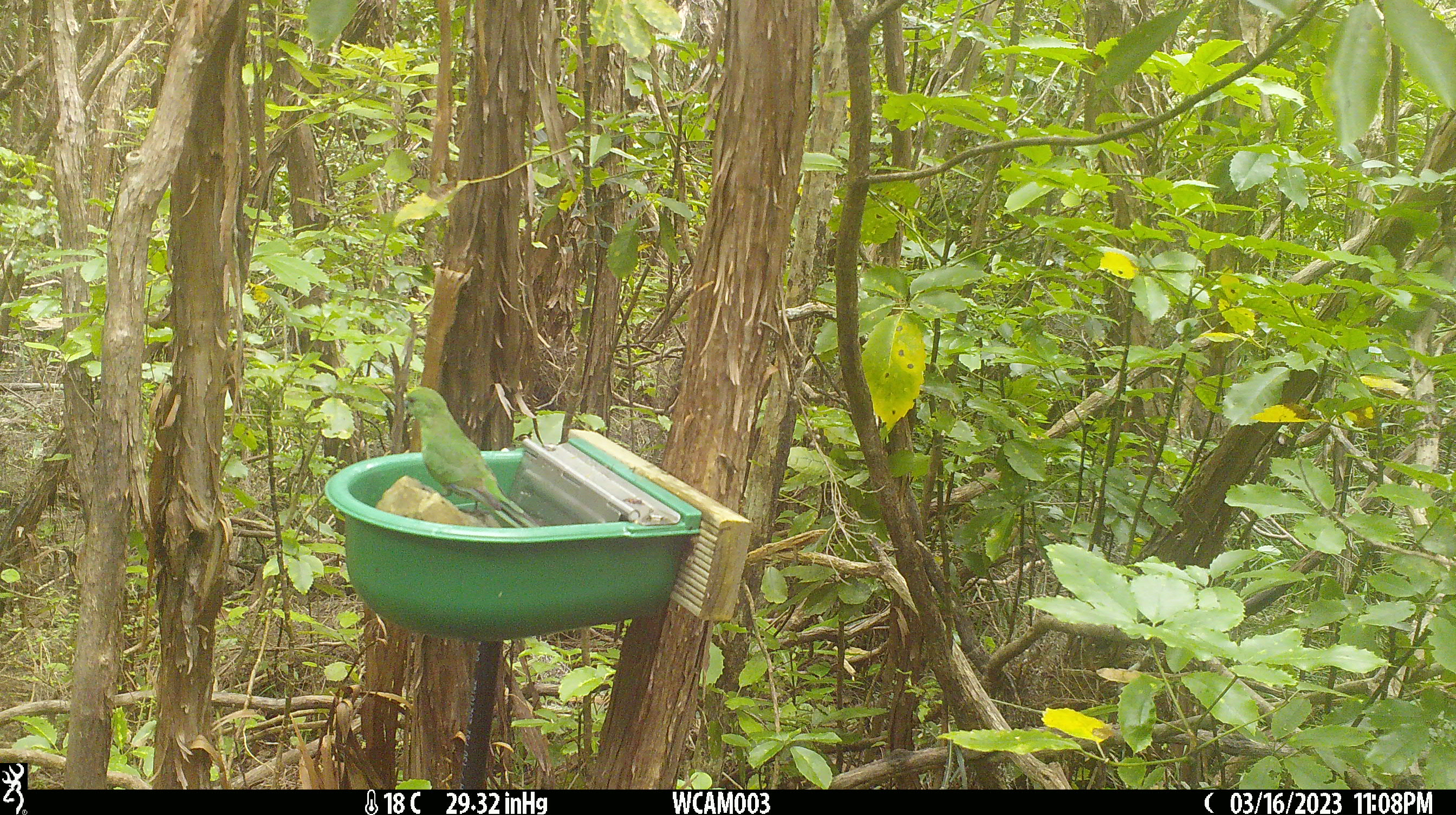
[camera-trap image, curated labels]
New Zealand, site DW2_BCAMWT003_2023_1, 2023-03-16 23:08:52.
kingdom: Animalia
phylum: Chordata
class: Aves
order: Psittaciformes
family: Psittaculidae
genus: Cyanoramphus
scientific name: Cyanoramphus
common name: parakeet